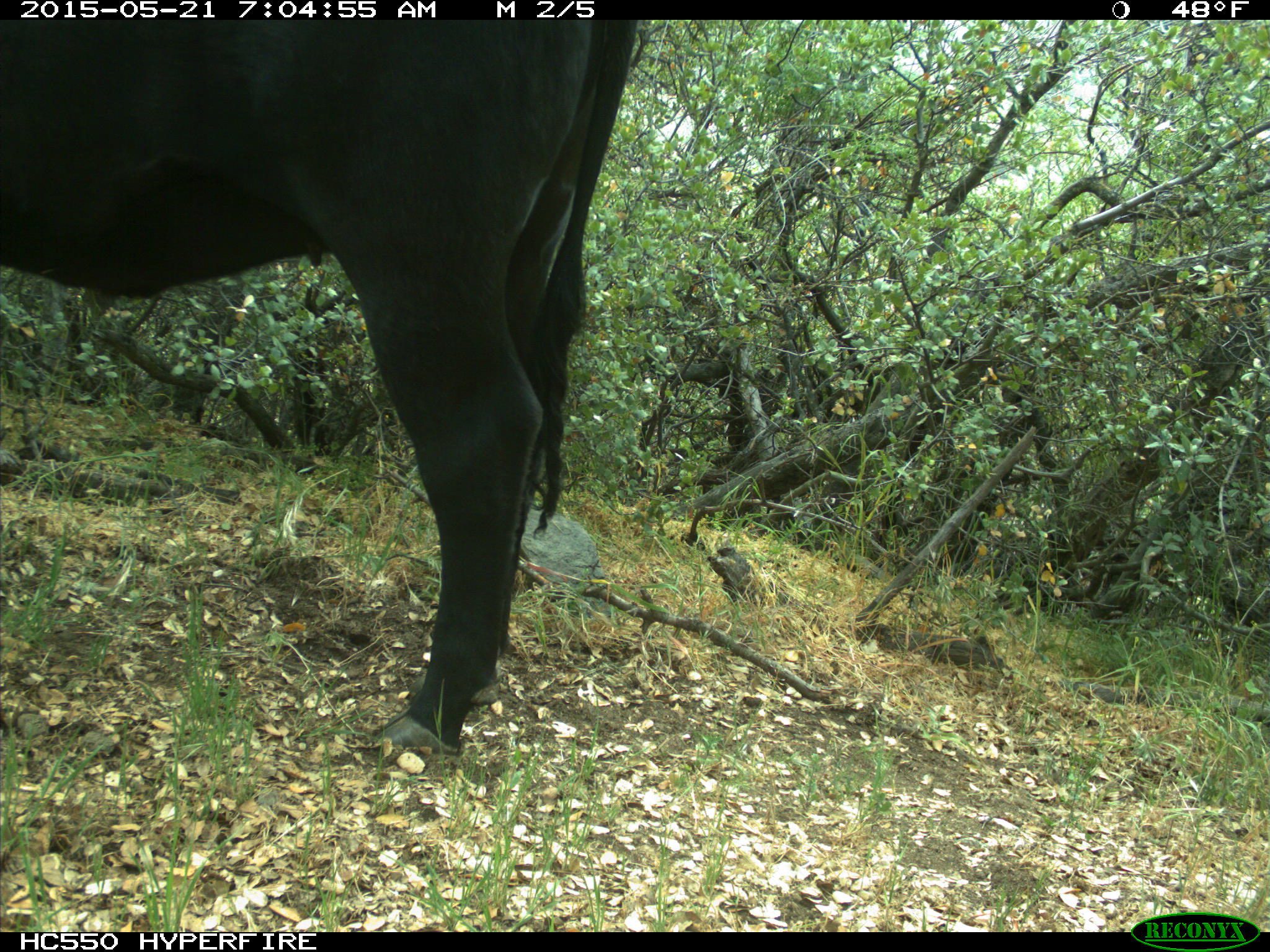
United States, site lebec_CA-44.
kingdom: Animalia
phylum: Chordata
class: Mammalia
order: Artiodactyla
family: Bovidae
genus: Bos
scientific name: Bos taurus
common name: domestic cow